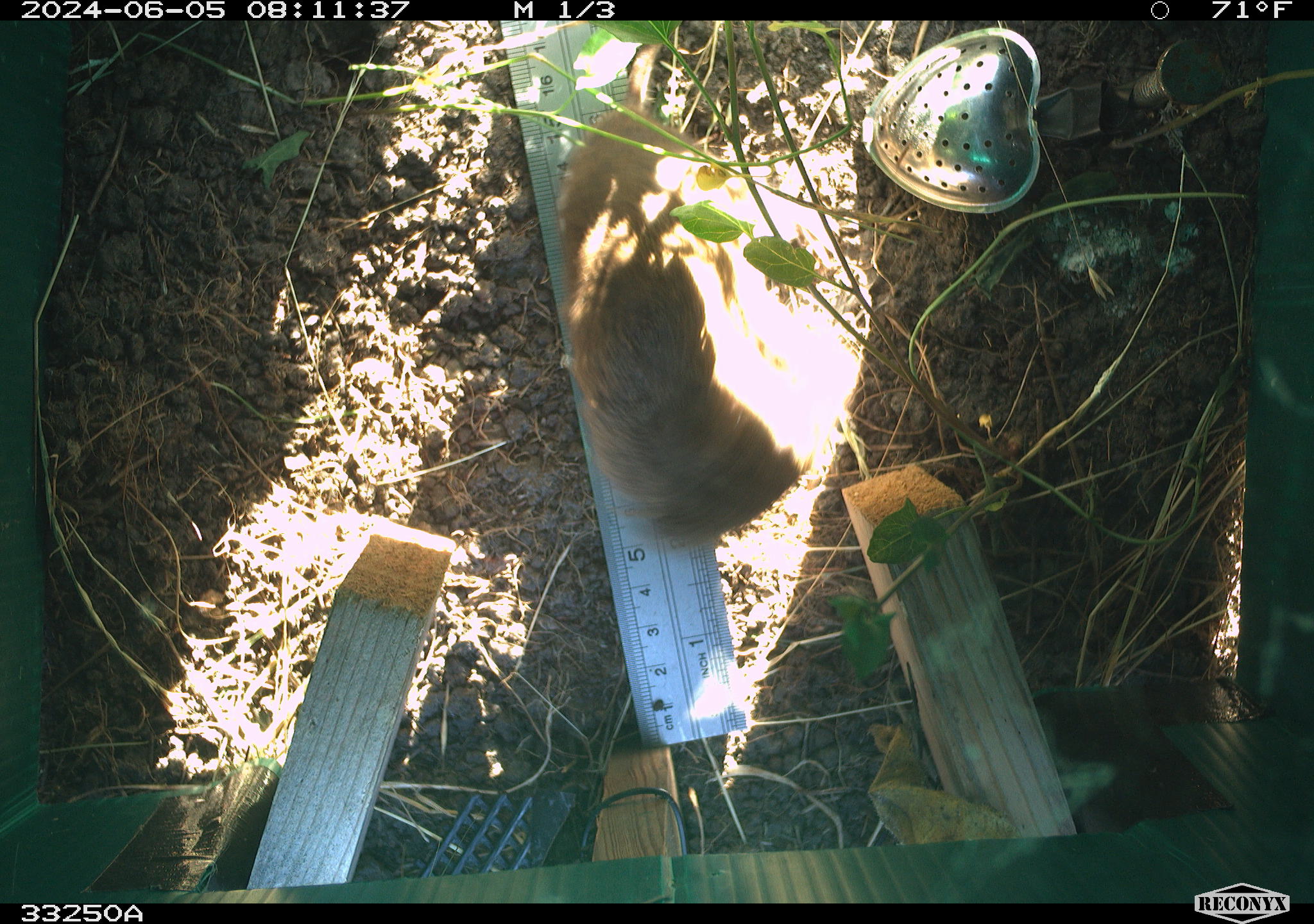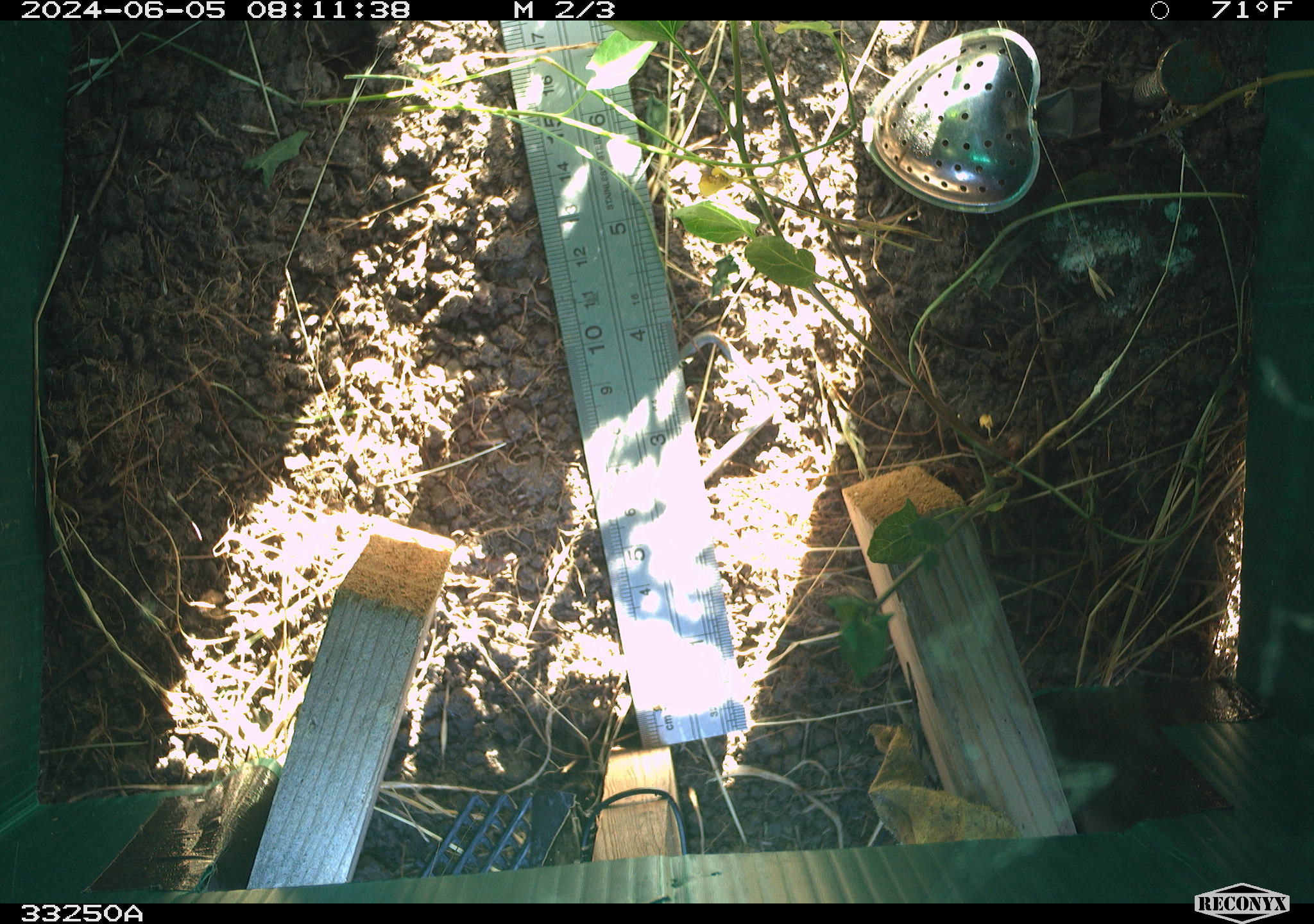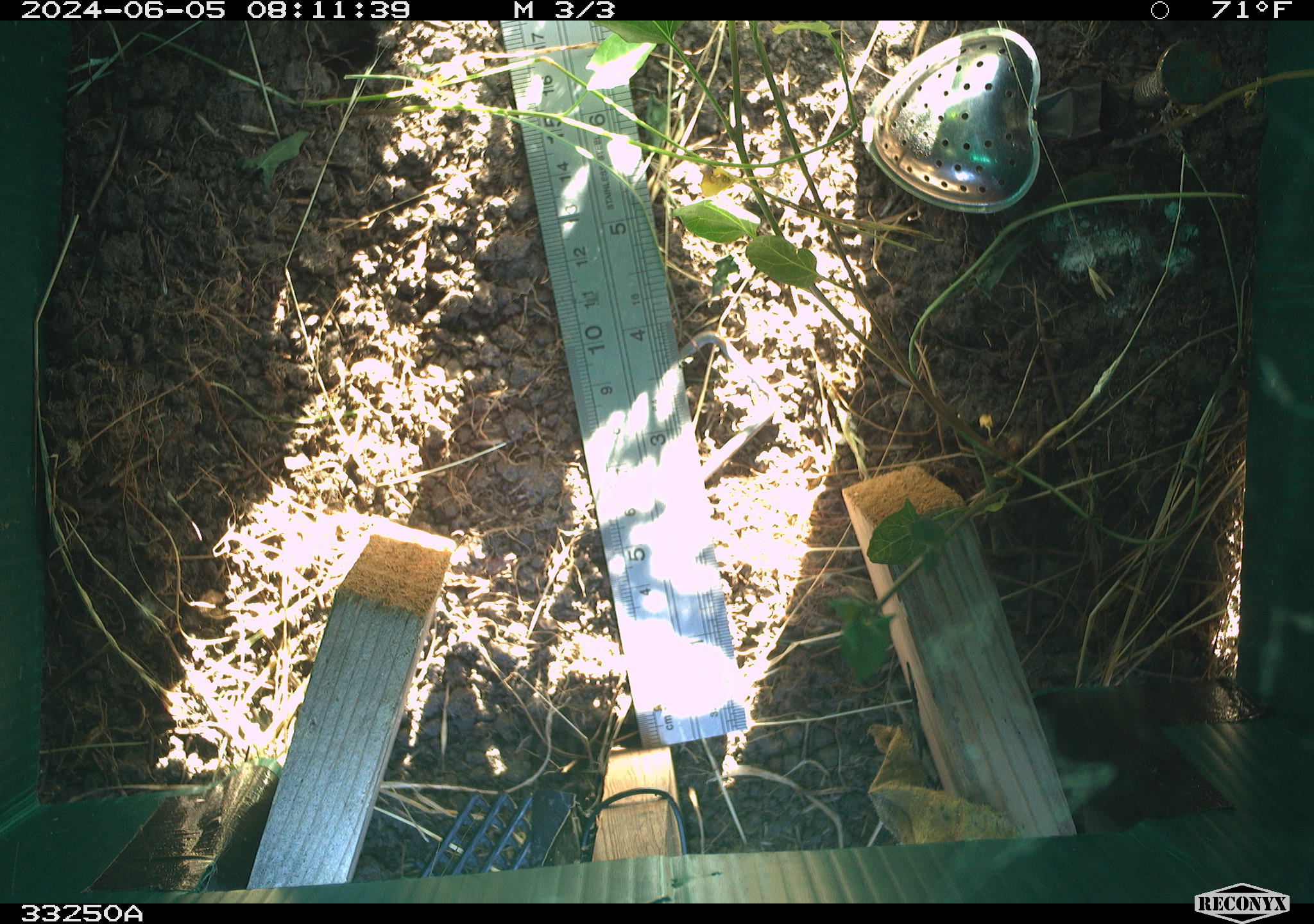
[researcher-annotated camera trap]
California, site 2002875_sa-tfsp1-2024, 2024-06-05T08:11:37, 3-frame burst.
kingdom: Animalia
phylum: Chordata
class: Mammalia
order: Rodentia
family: Cricetidae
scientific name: Arvicolinae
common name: voles, lemmings, and muskrats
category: arvicolinae subfamily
Arvicolinae subfamily (voles, lemmings, and muskrats) (Arvicolinae).